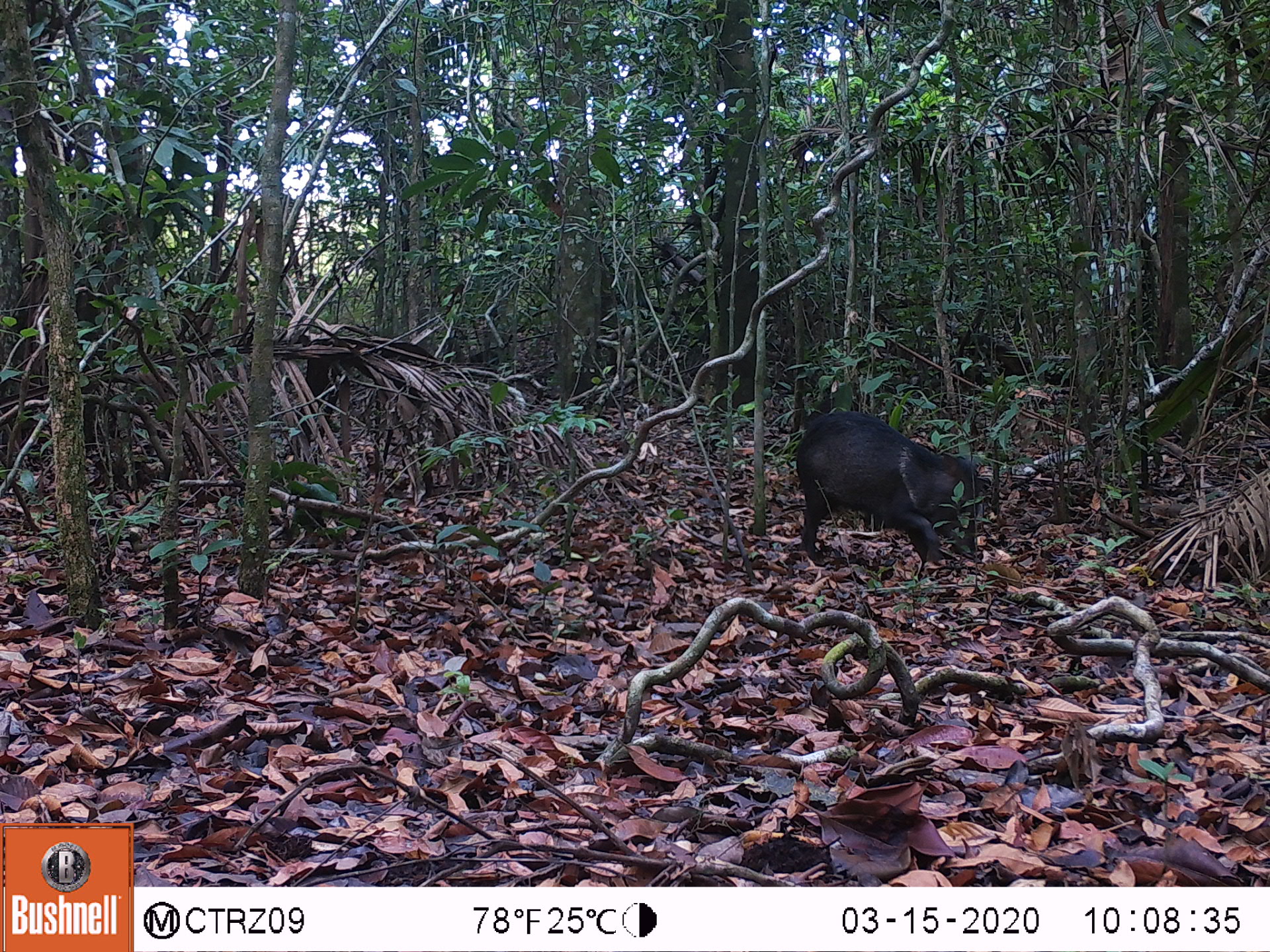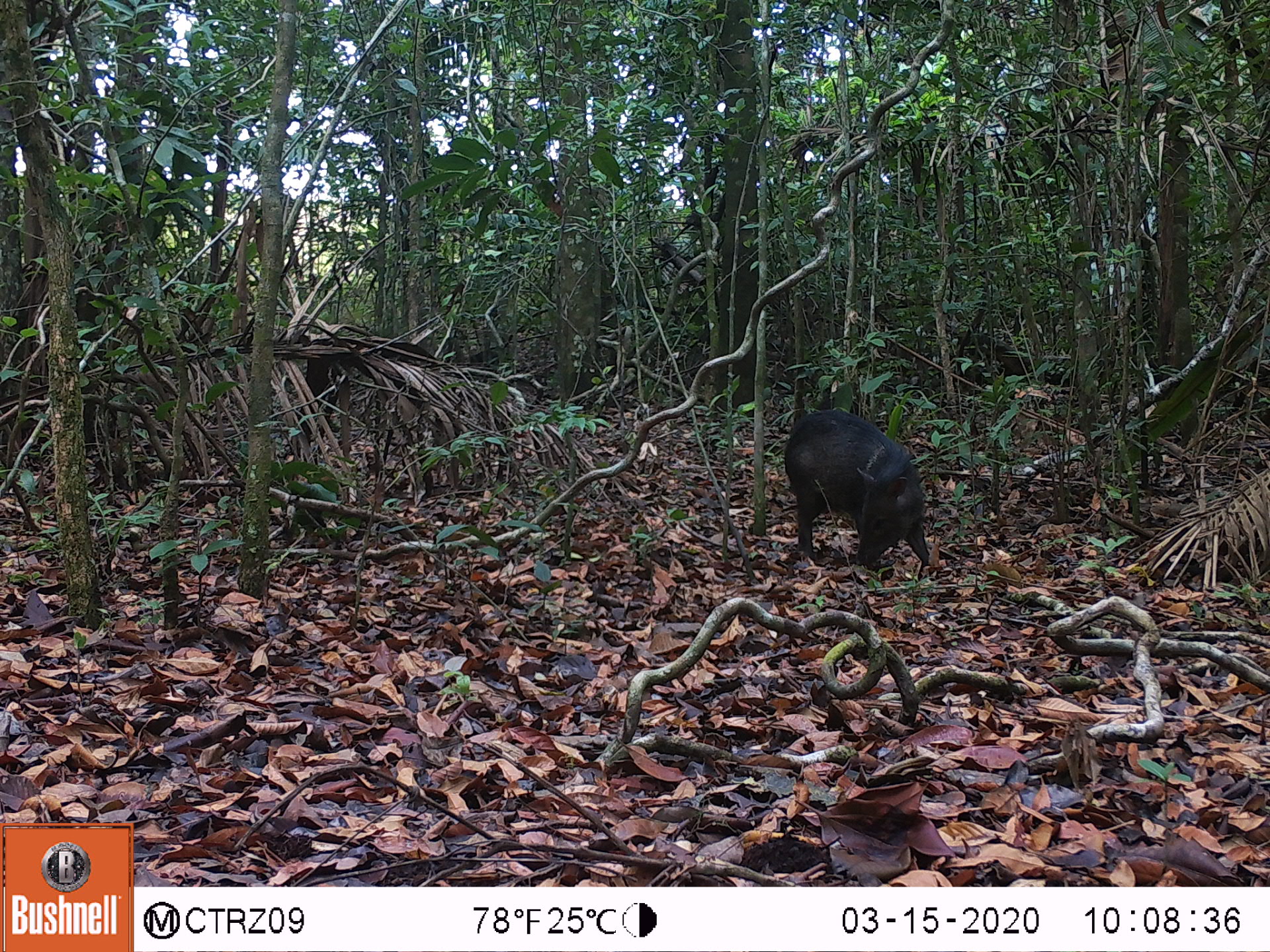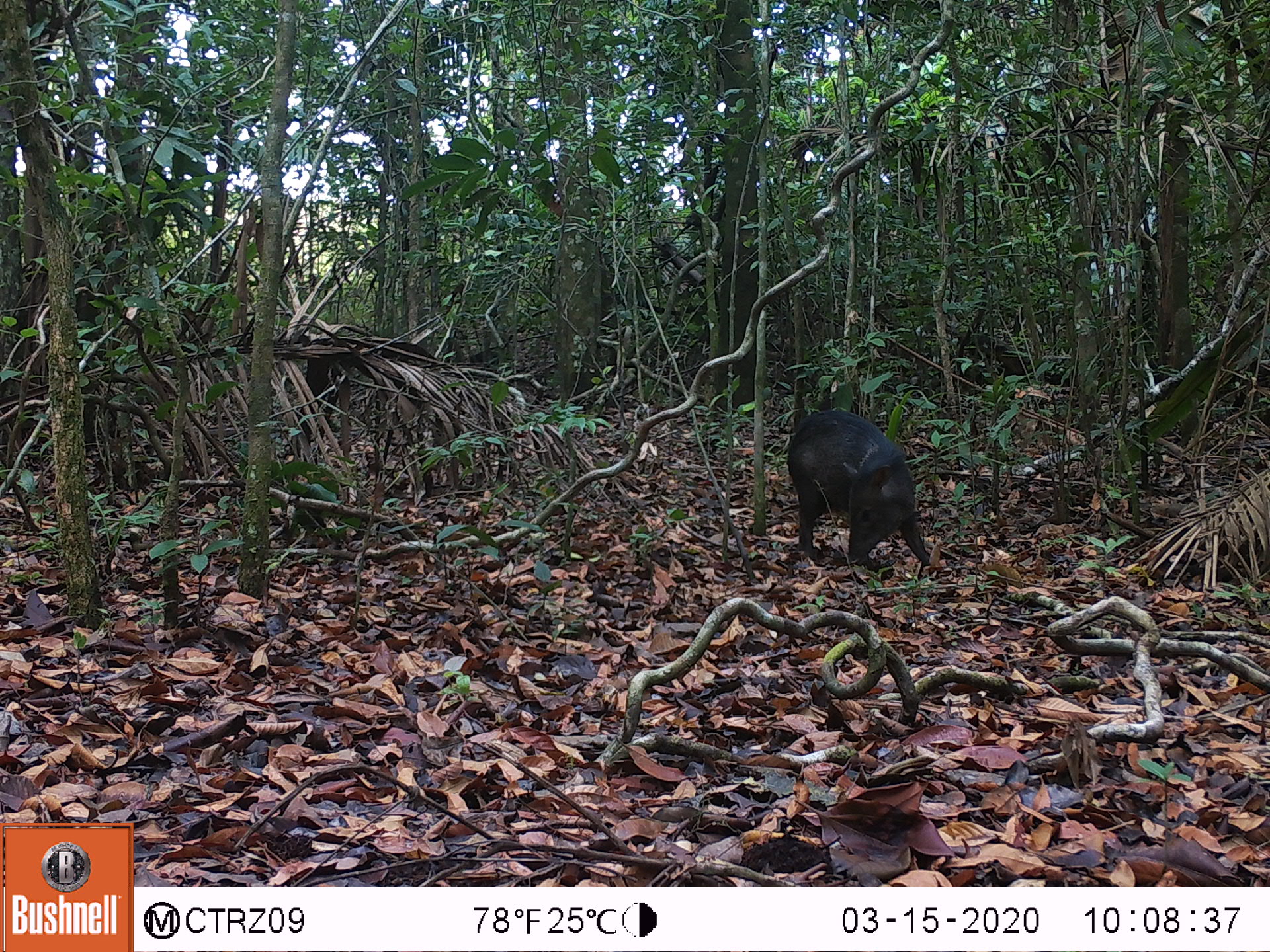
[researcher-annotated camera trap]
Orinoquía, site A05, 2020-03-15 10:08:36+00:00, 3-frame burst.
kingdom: Animalia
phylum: Chordata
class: Mammalia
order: Artiodactyla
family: Tayassuidae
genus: Pecari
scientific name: Pecari tajacu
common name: collared peccary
Collared peccary (Pecari tajacu).